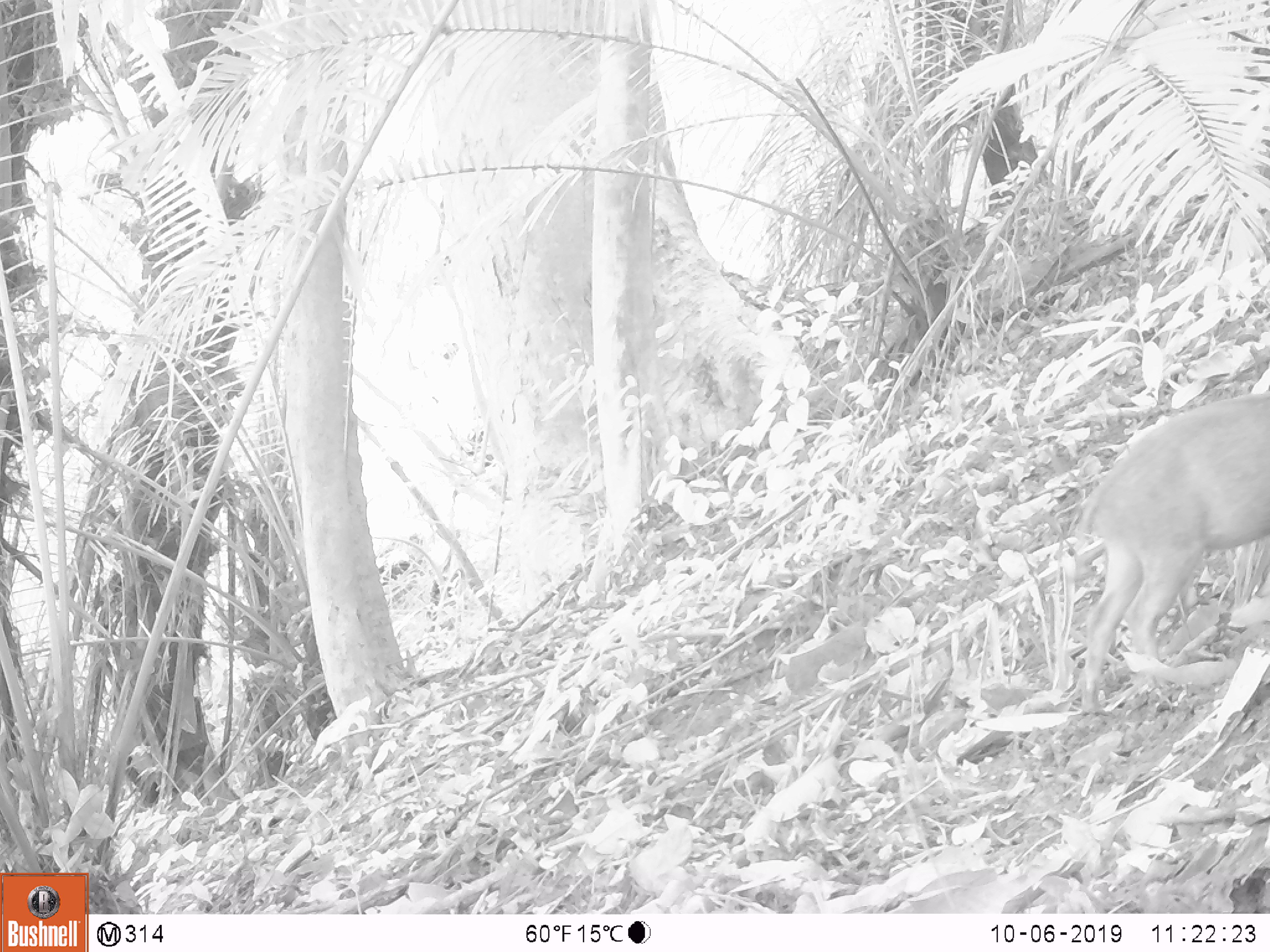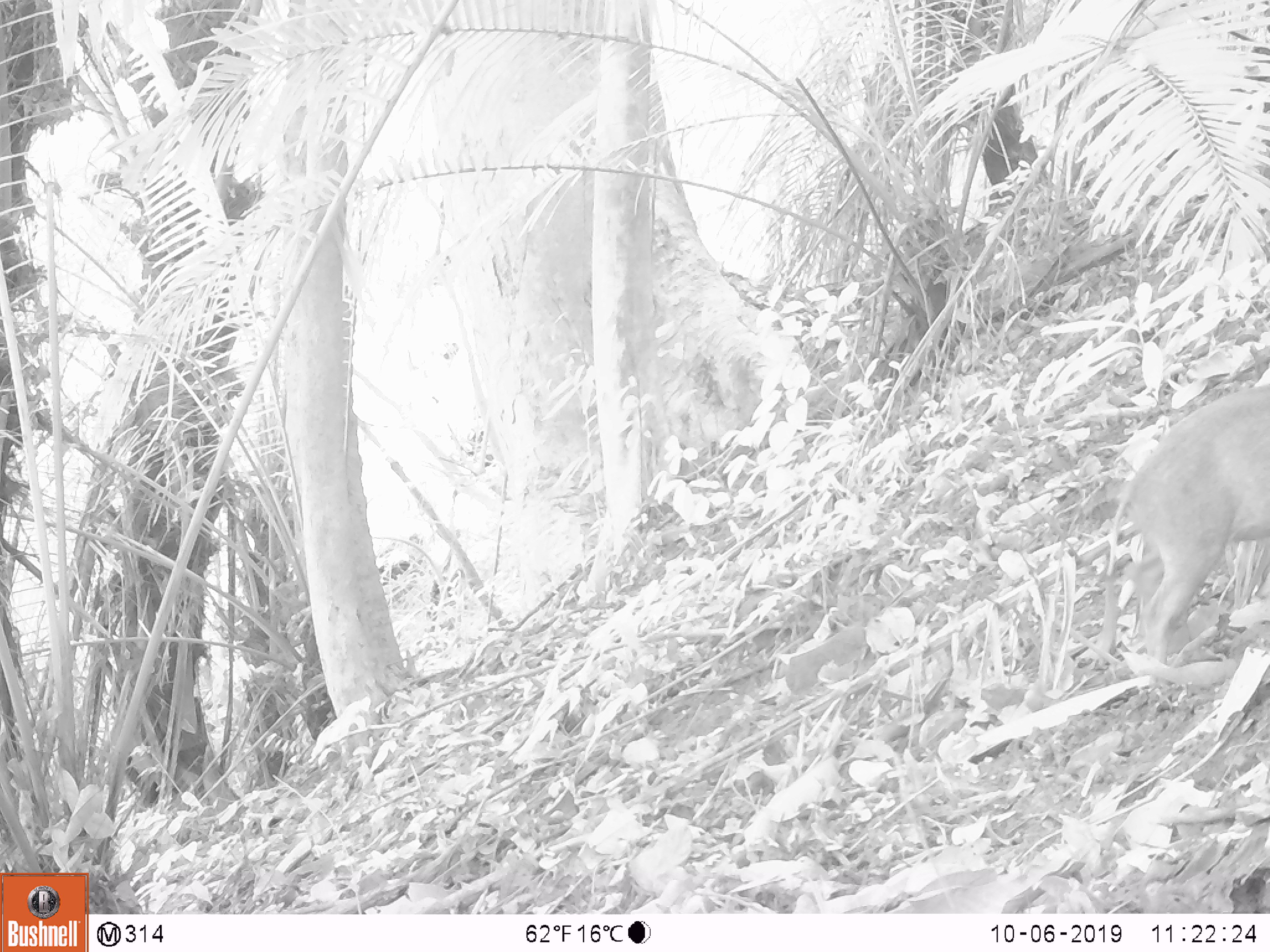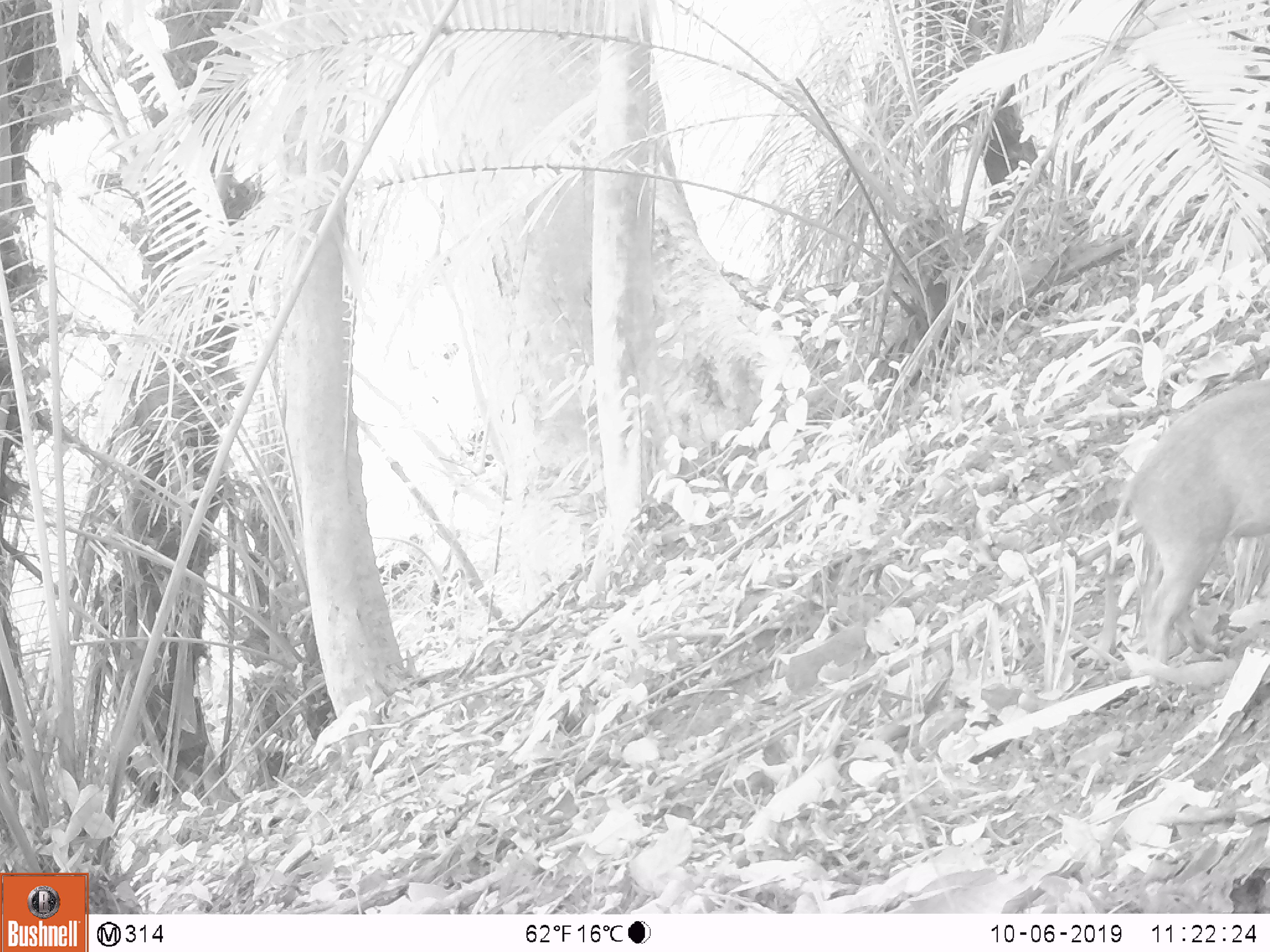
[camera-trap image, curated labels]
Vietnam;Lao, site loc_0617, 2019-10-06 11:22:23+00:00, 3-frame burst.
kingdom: Animalia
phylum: Chordata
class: Mammalia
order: Artiodactyla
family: Suidae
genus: Sus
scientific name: Sus scrofa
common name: eurasian wild pig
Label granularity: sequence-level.